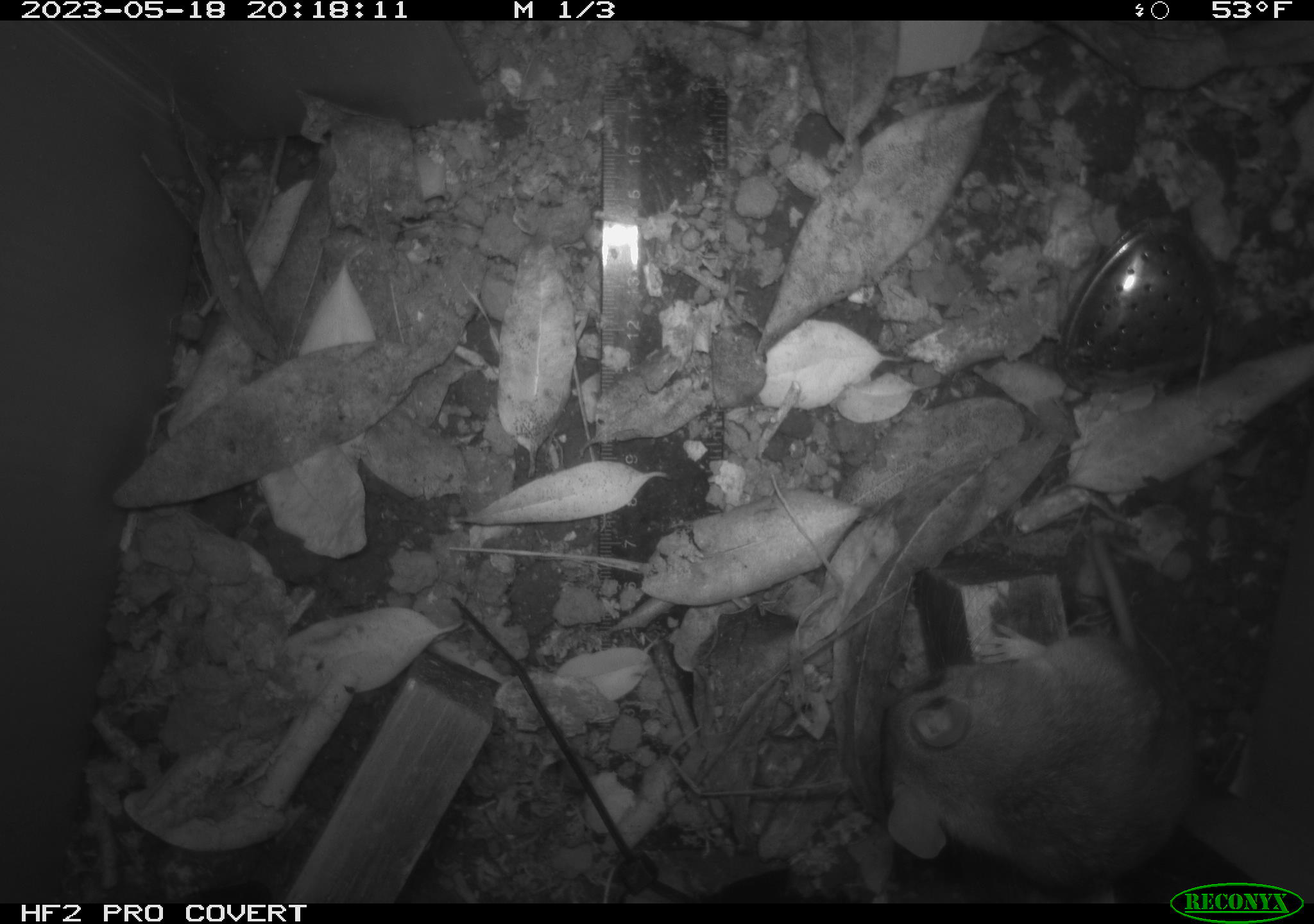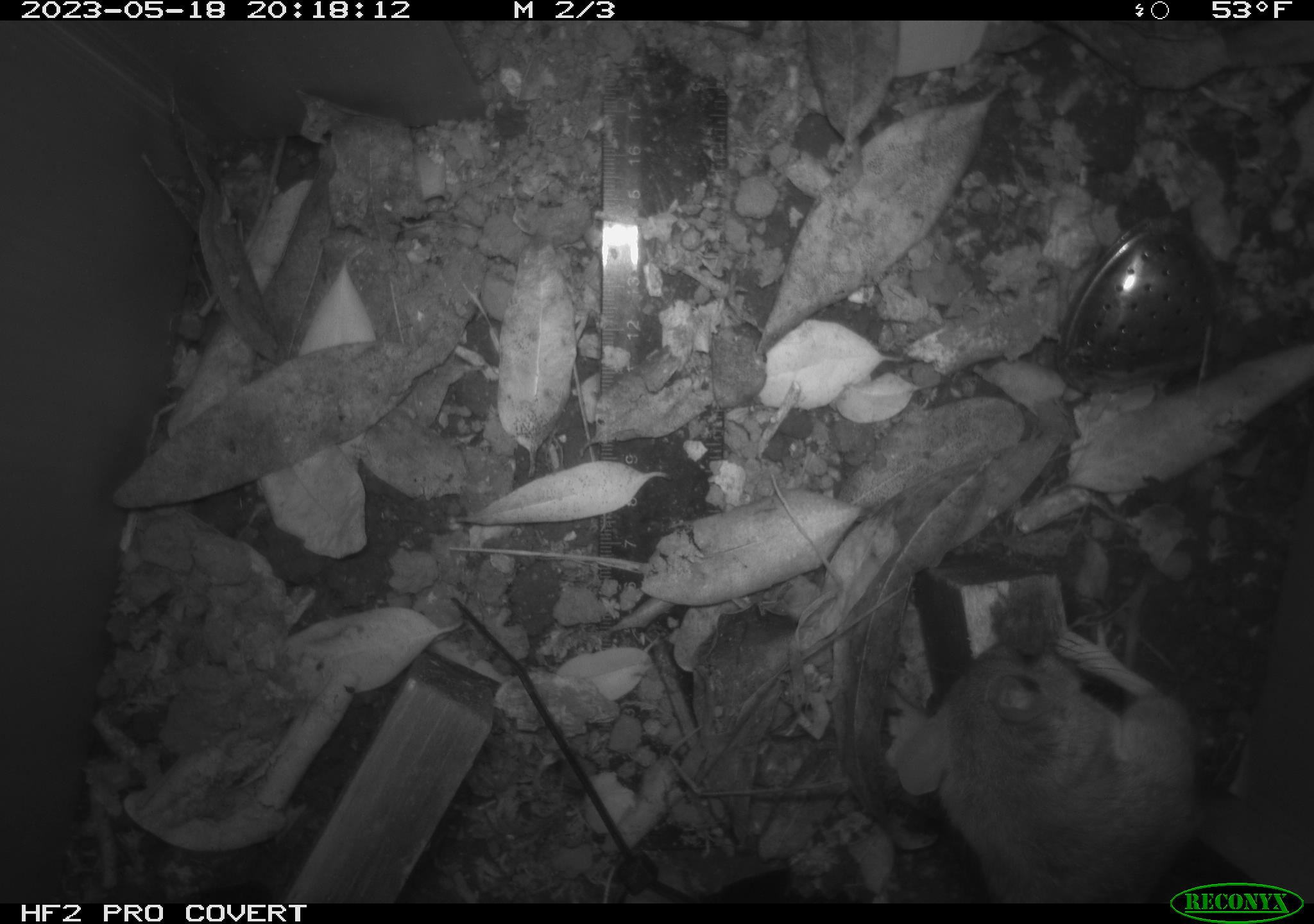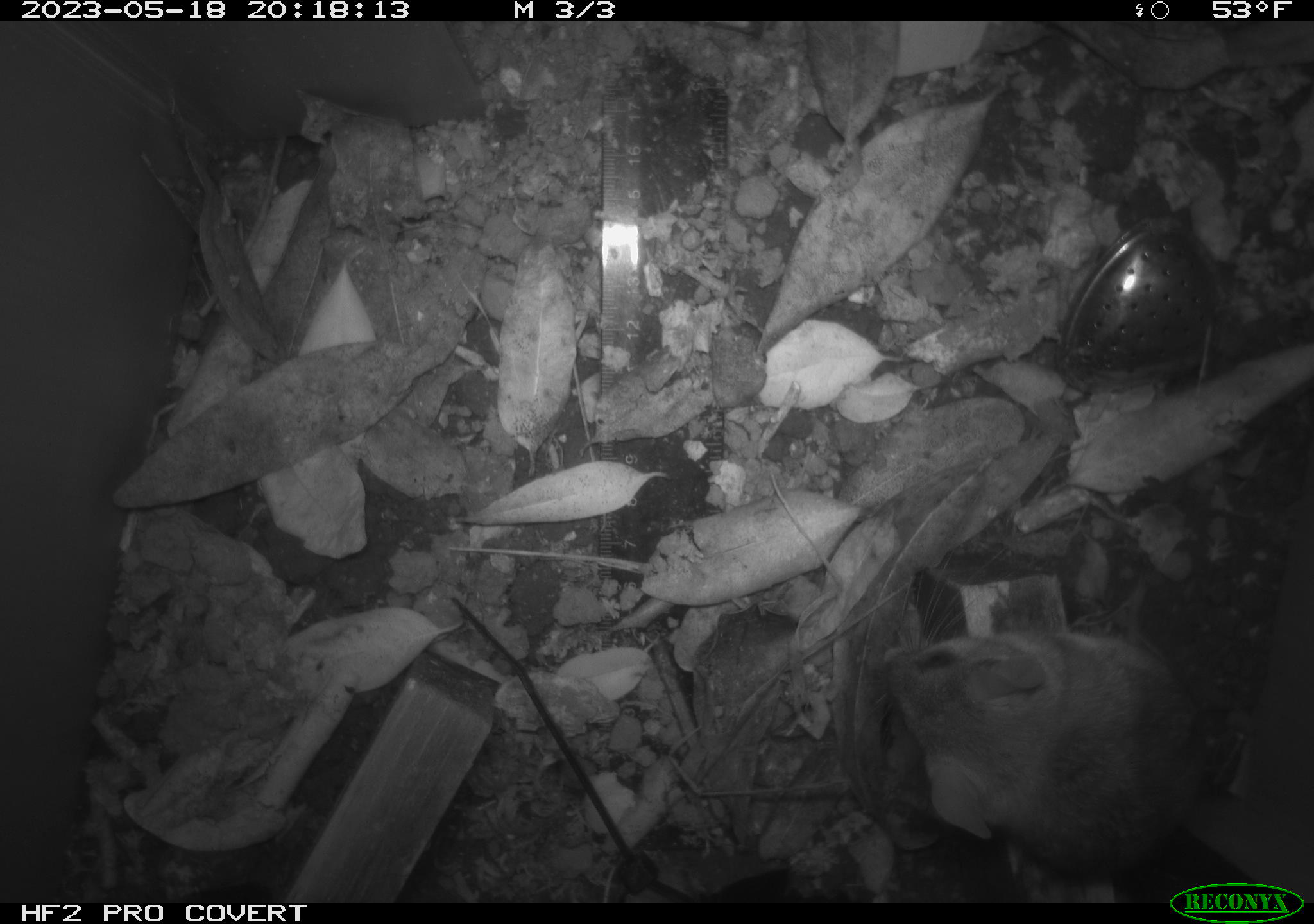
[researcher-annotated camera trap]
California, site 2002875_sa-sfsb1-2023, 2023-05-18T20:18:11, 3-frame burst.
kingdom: Animalia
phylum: Chordata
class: Mammalia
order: Rodentia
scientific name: Rodentia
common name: mouse species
Mouse species (Rodentia).